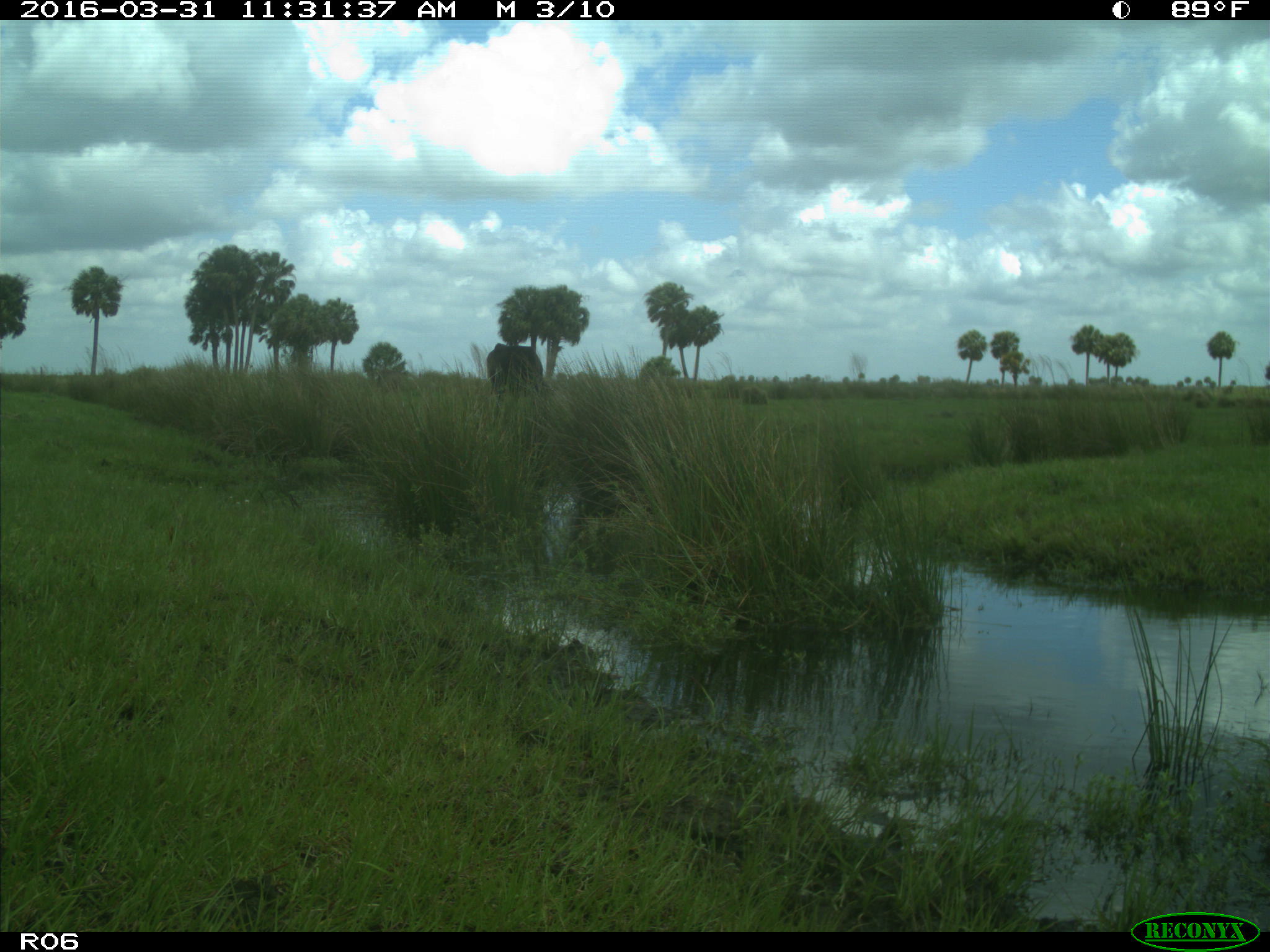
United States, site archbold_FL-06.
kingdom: Animalia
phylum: Chordata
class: Mammalia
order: Artiodactyla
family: Bovidae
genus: Bos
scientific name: Bos taurus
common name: domestic cow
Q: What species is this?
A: Bos taurus (domestic cow).